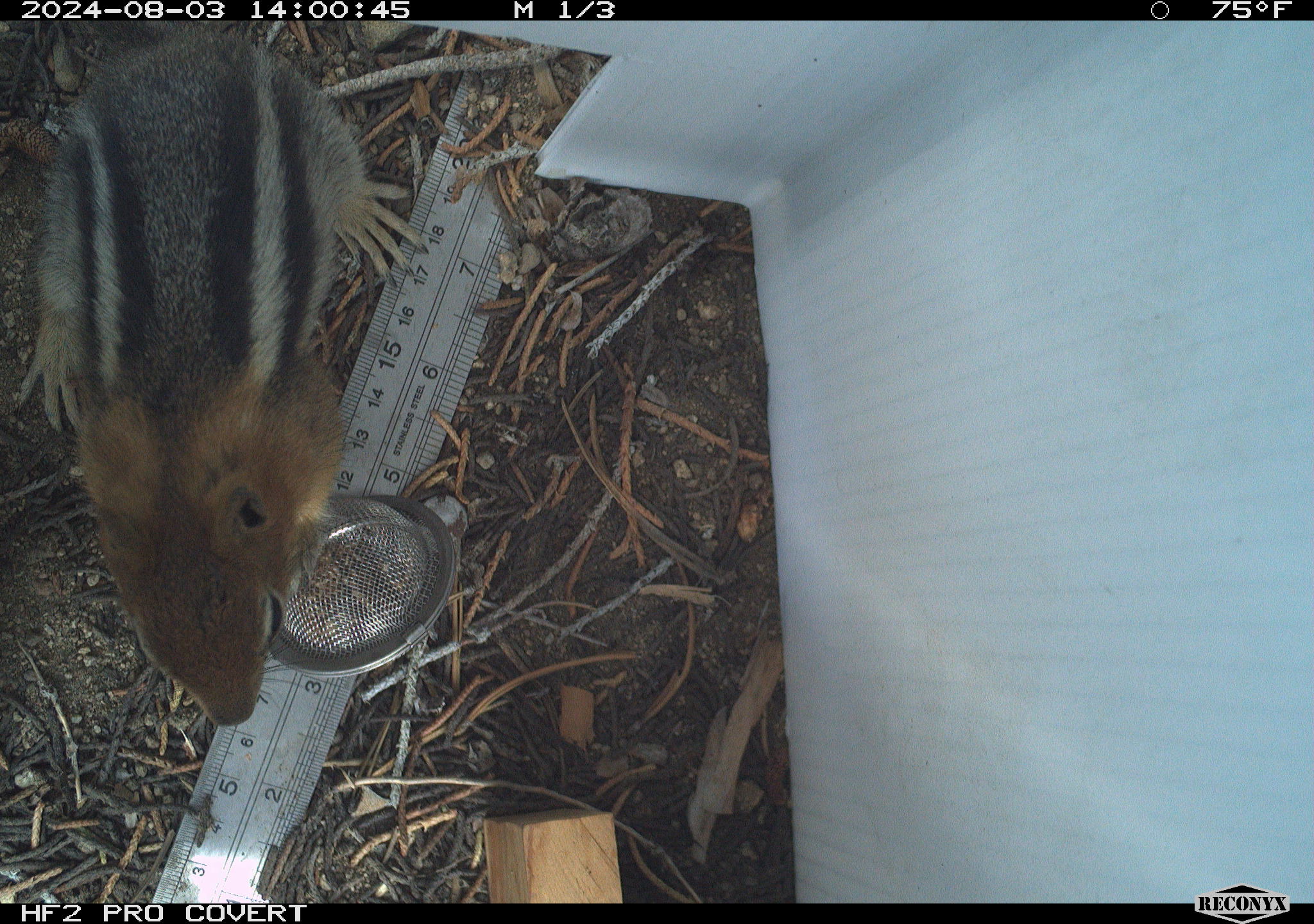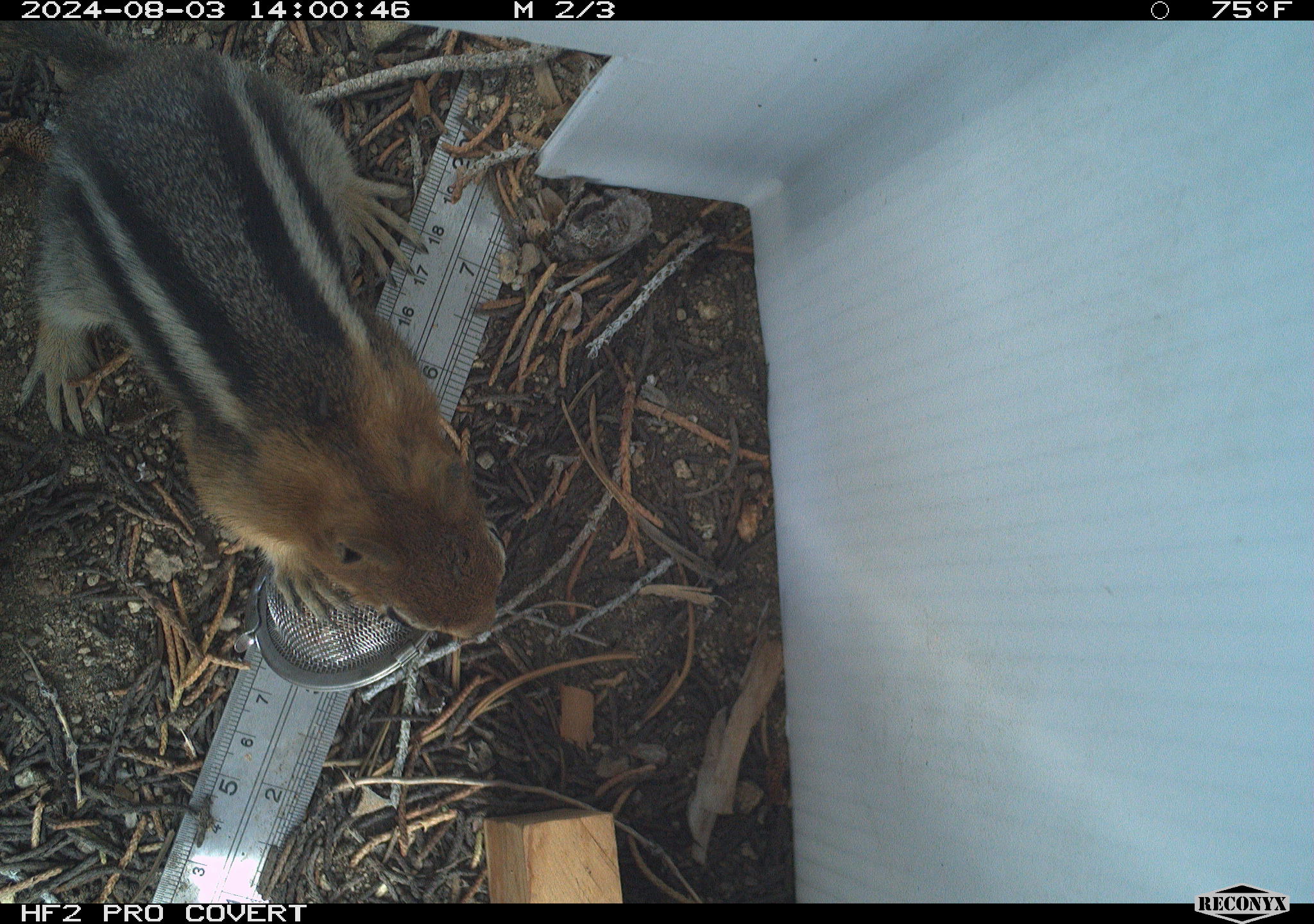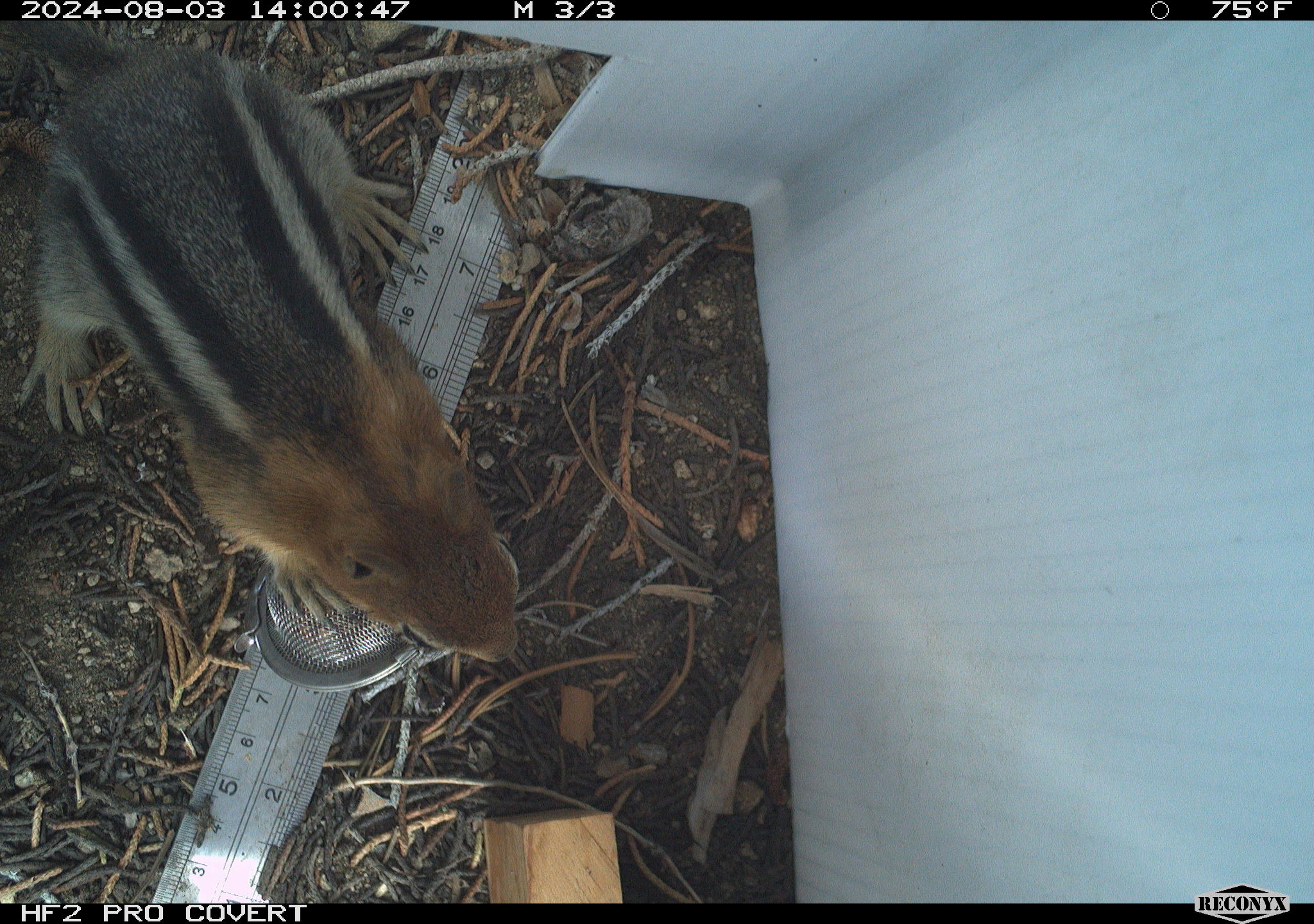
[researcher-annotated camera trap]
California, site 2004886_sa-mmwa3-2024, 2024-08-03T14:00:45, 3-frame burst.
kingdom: Animalia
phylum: Chordata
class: Mammalia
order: Rodentia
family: Sciuridae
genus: Callospermophilus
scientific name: Callospermophilus lateralis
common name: golden mantled ground squirrel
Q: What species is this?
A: Golden mantled ground squirrel (Callospermophilus lateralis).